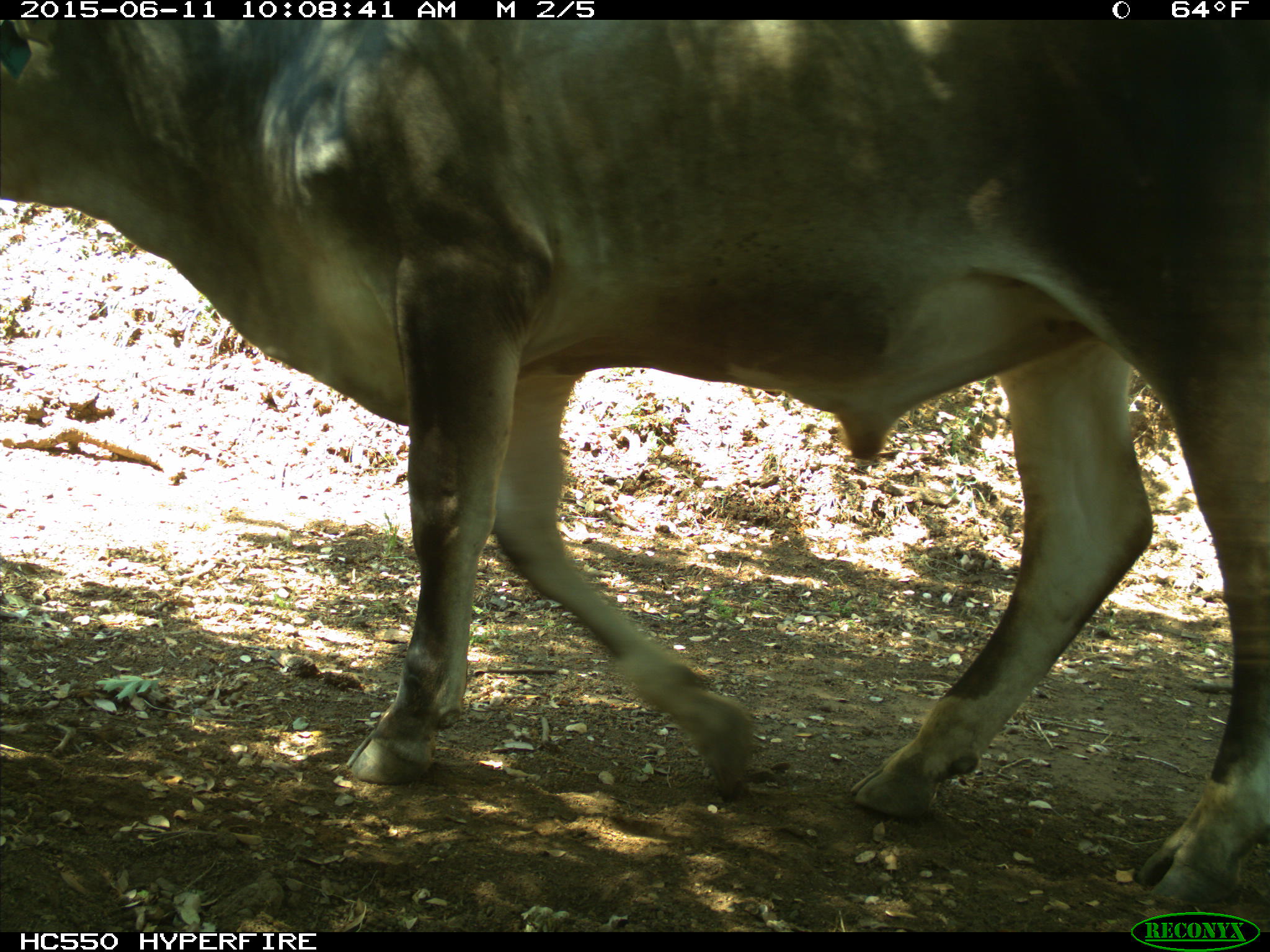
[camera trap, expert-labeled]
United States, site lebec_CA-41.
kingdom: Animalia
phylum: Chordata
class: Mammalia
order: Artiodactyla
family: Bovidae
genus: Bos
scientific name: Bos taurus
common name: domestic cow